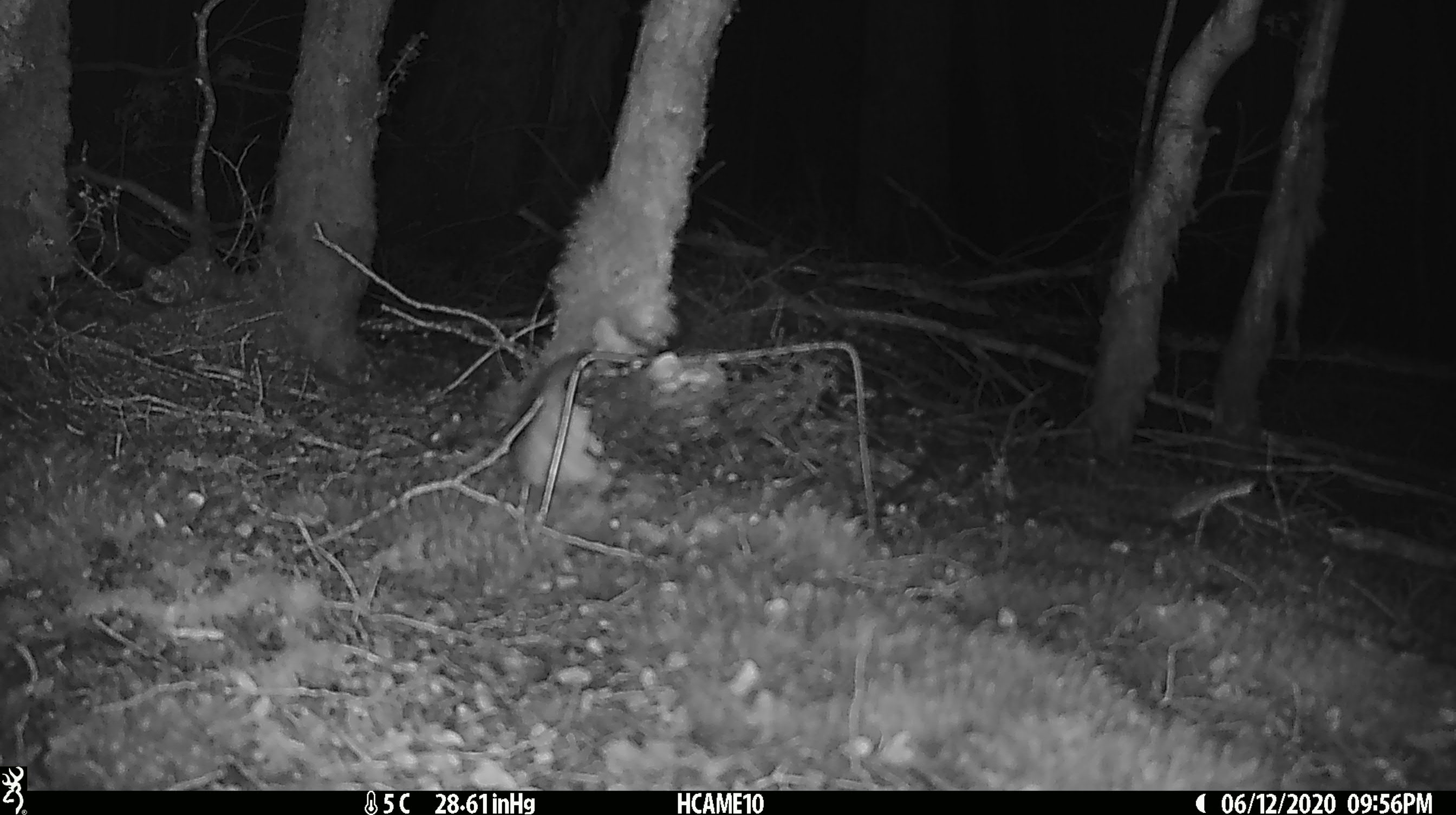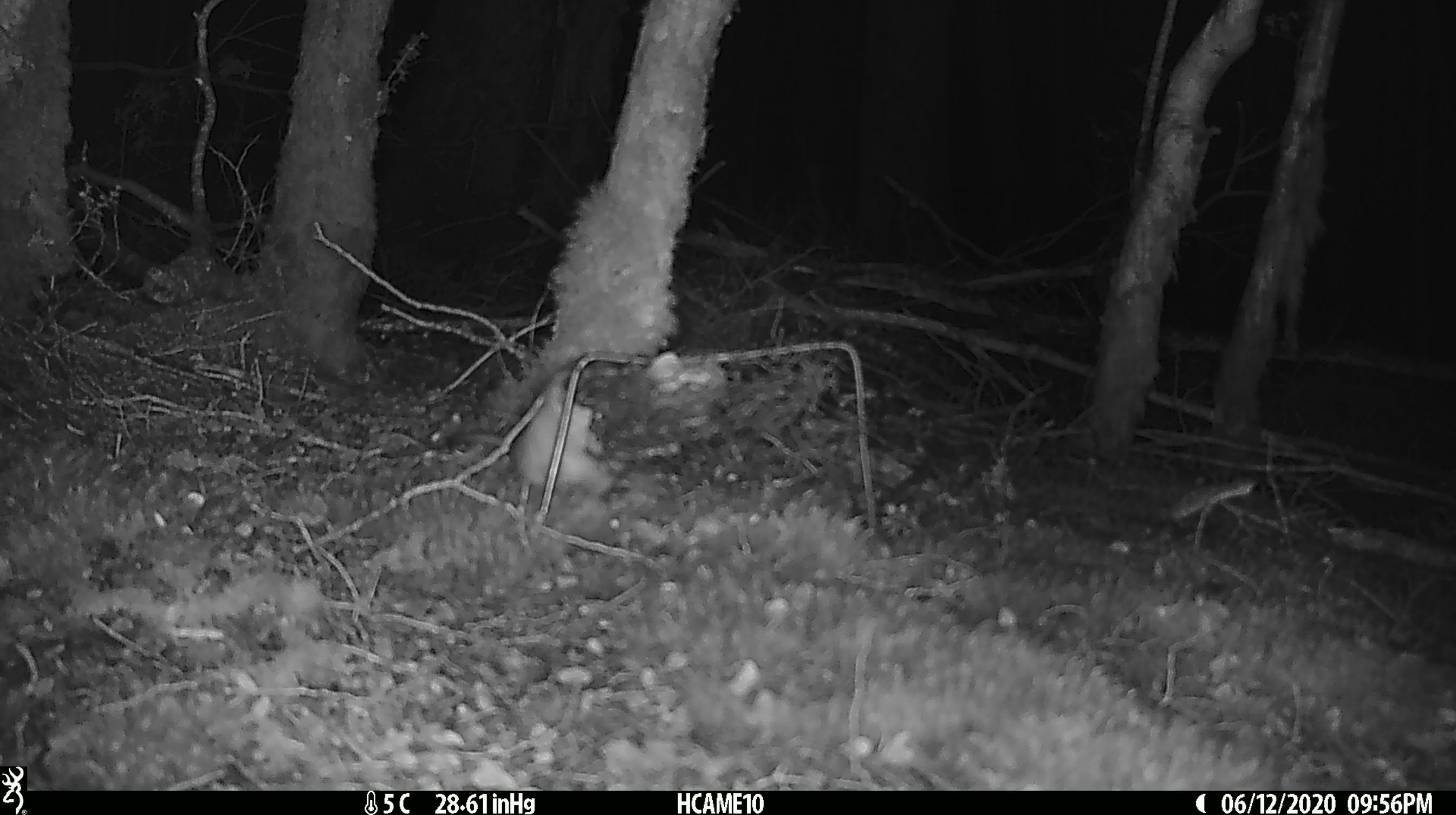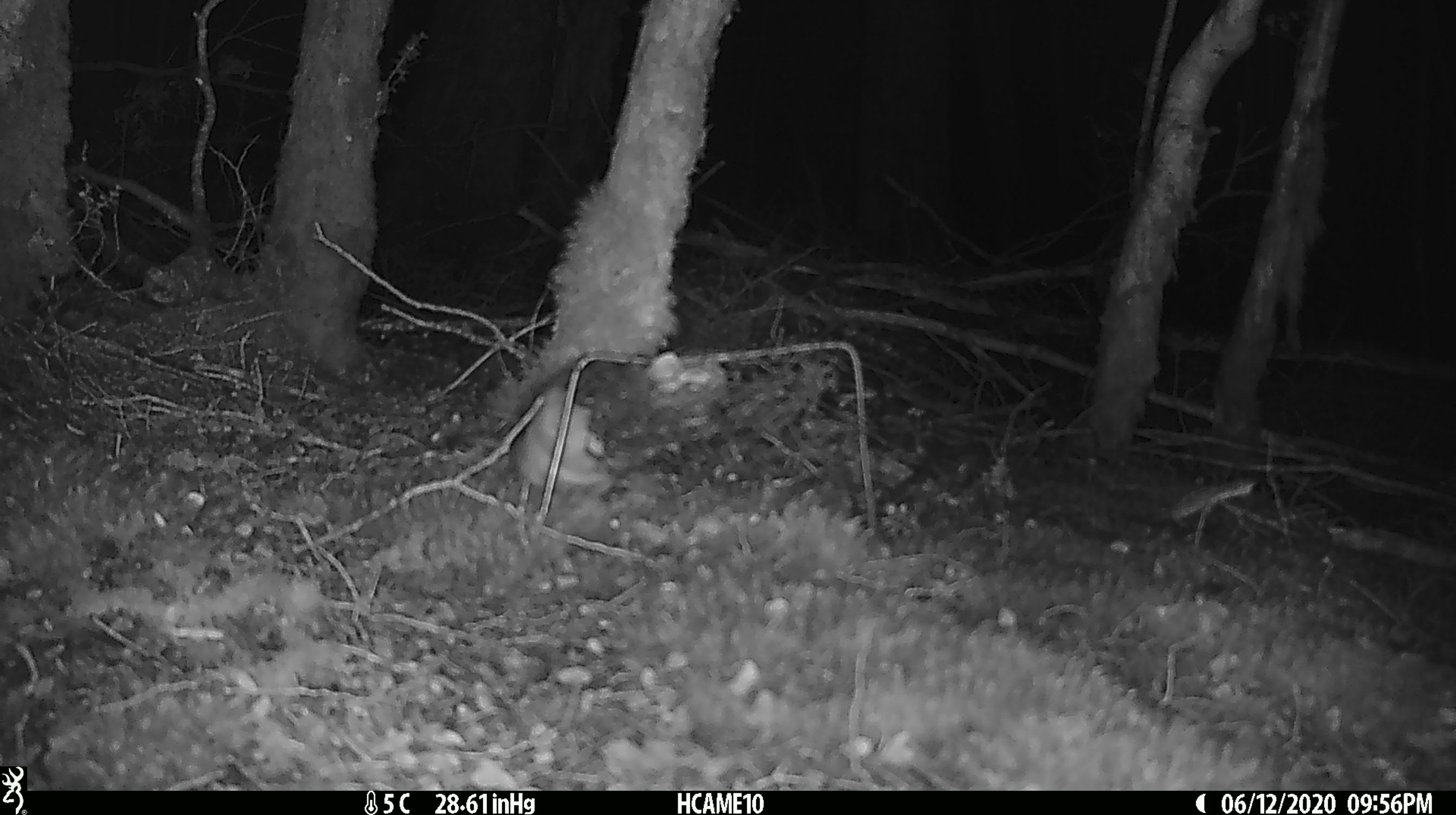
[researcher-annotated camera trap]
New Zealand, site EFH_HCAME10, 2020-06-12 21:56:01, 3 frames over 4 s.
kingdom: Animalia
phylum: Chordata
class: Mammalia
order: Rodentia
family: Muridae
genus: Rattus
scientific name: Rattus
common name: rat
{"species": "rat (Rattus)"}